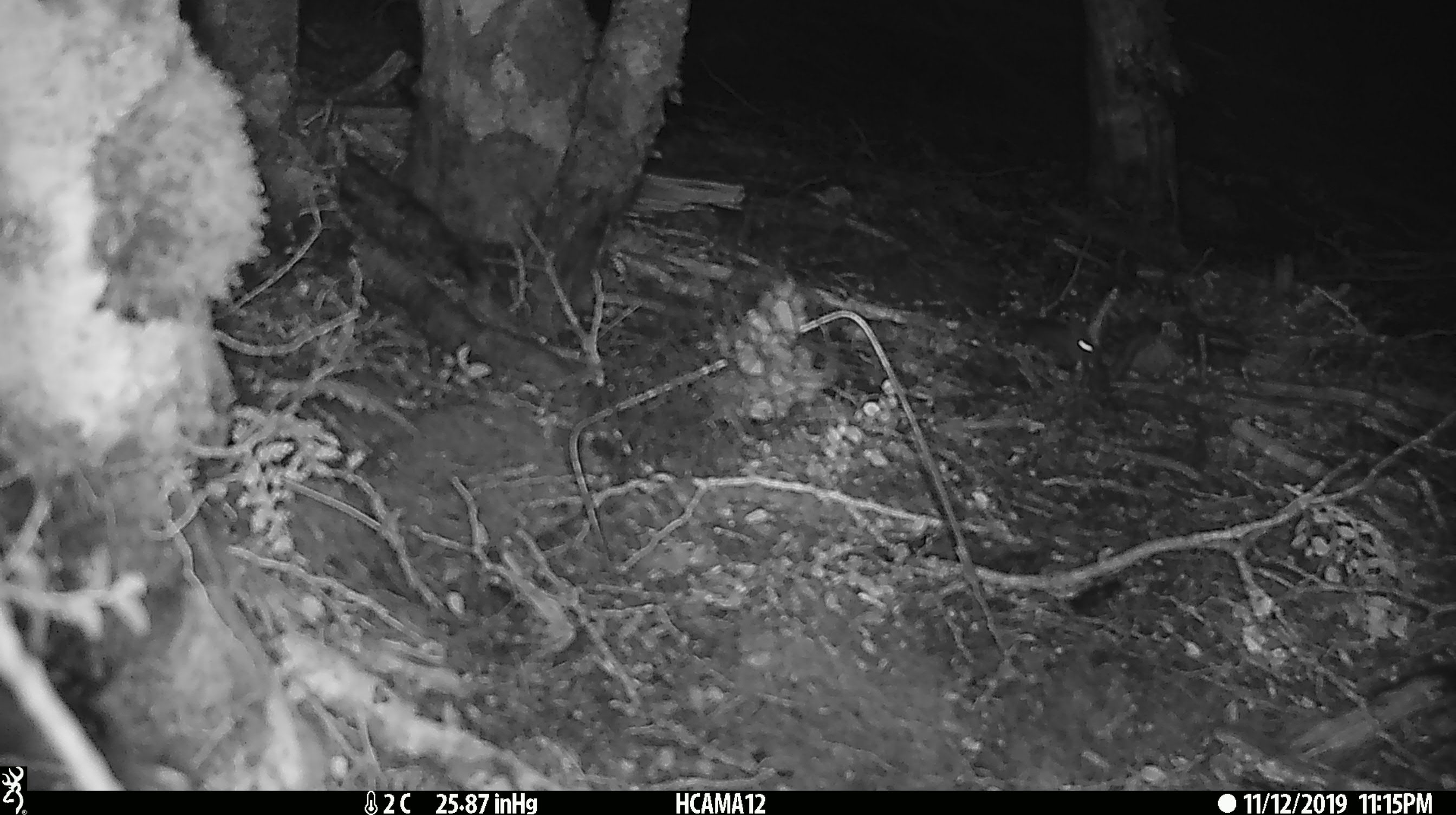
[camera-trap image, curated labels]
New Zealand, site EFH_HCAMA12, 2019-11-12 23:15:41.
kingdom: Animalia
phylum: Chordata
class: Mammalia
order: Rodentia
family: Muridae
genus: Mus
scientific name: Mus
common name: mouse